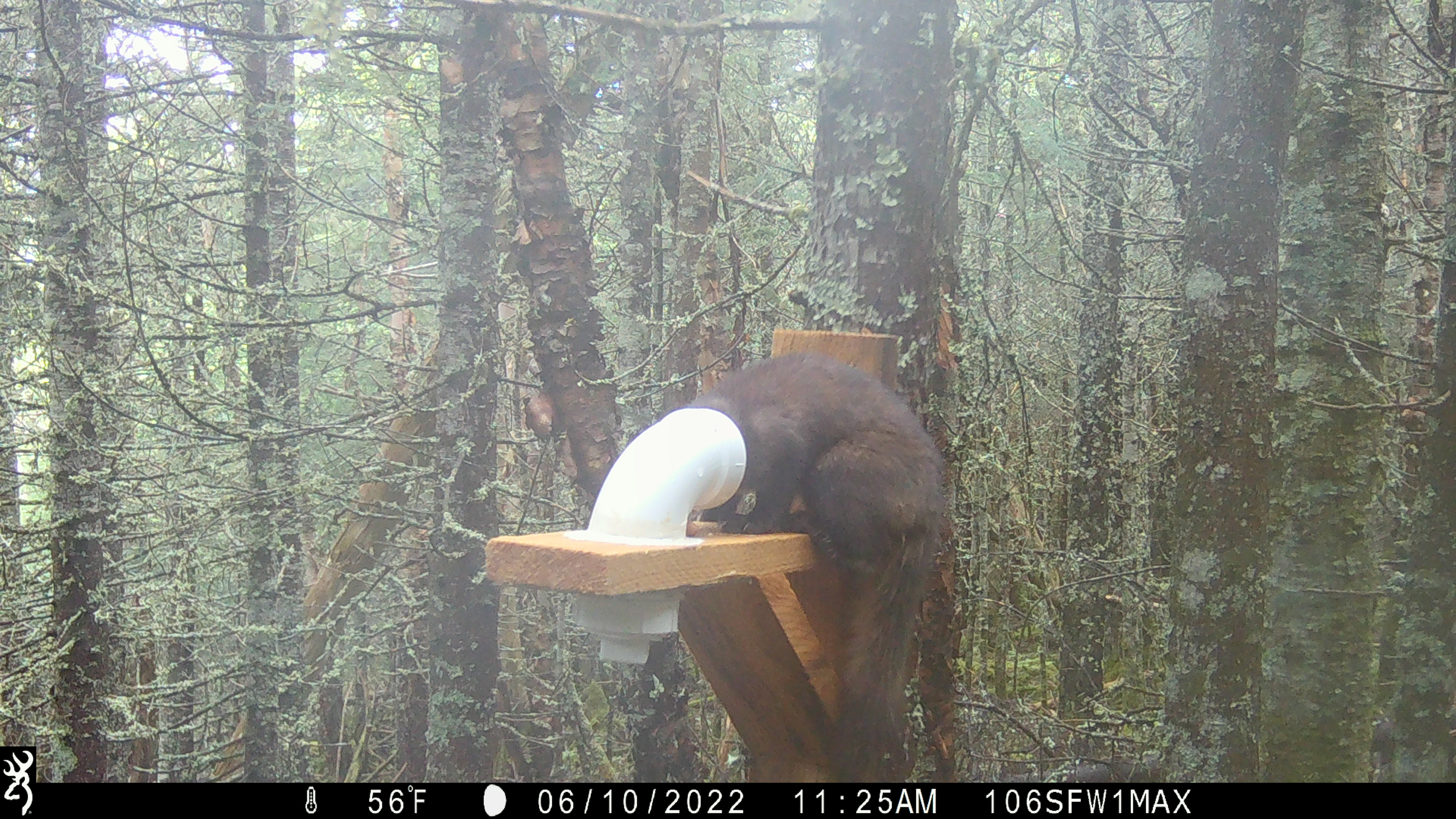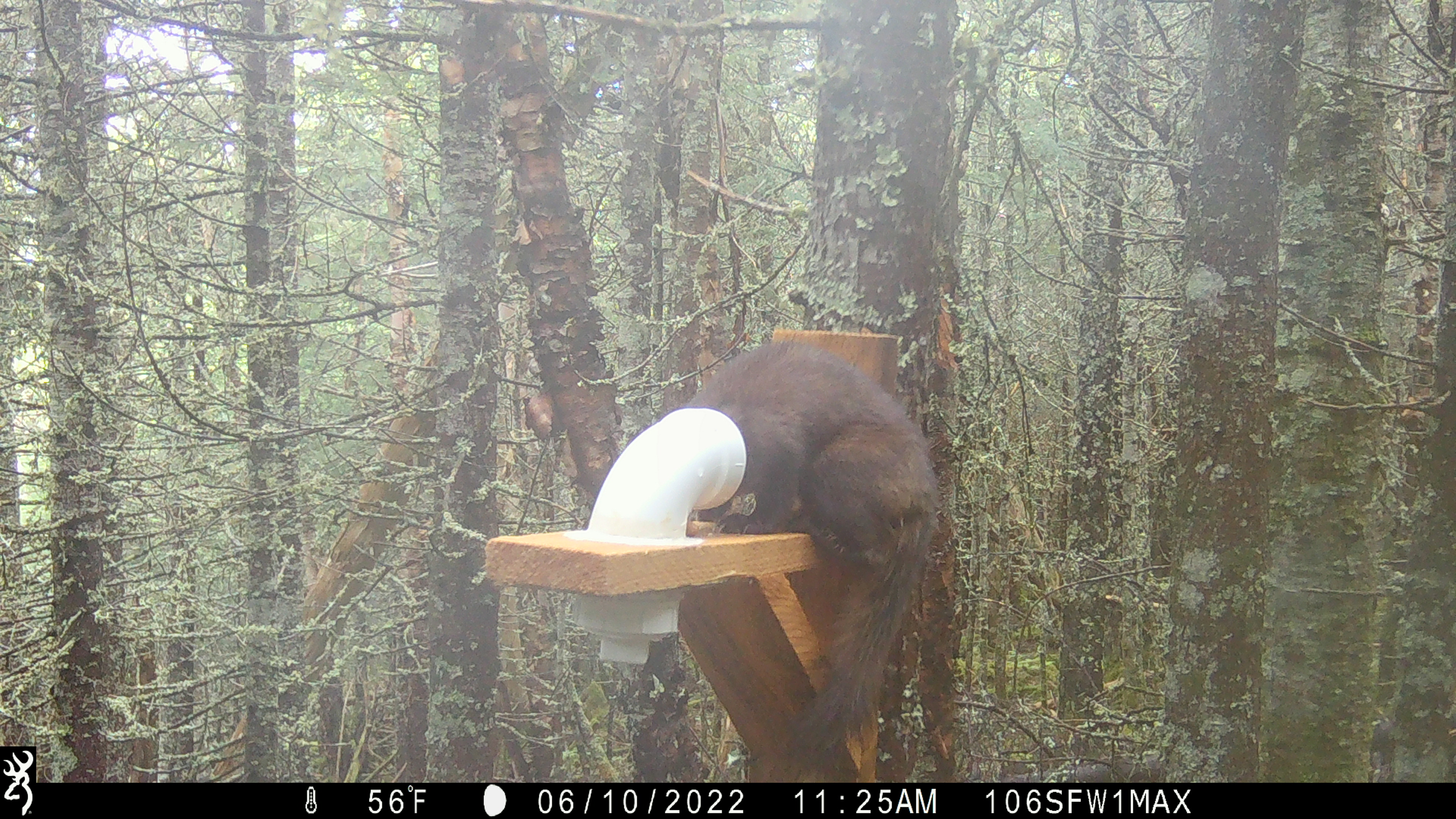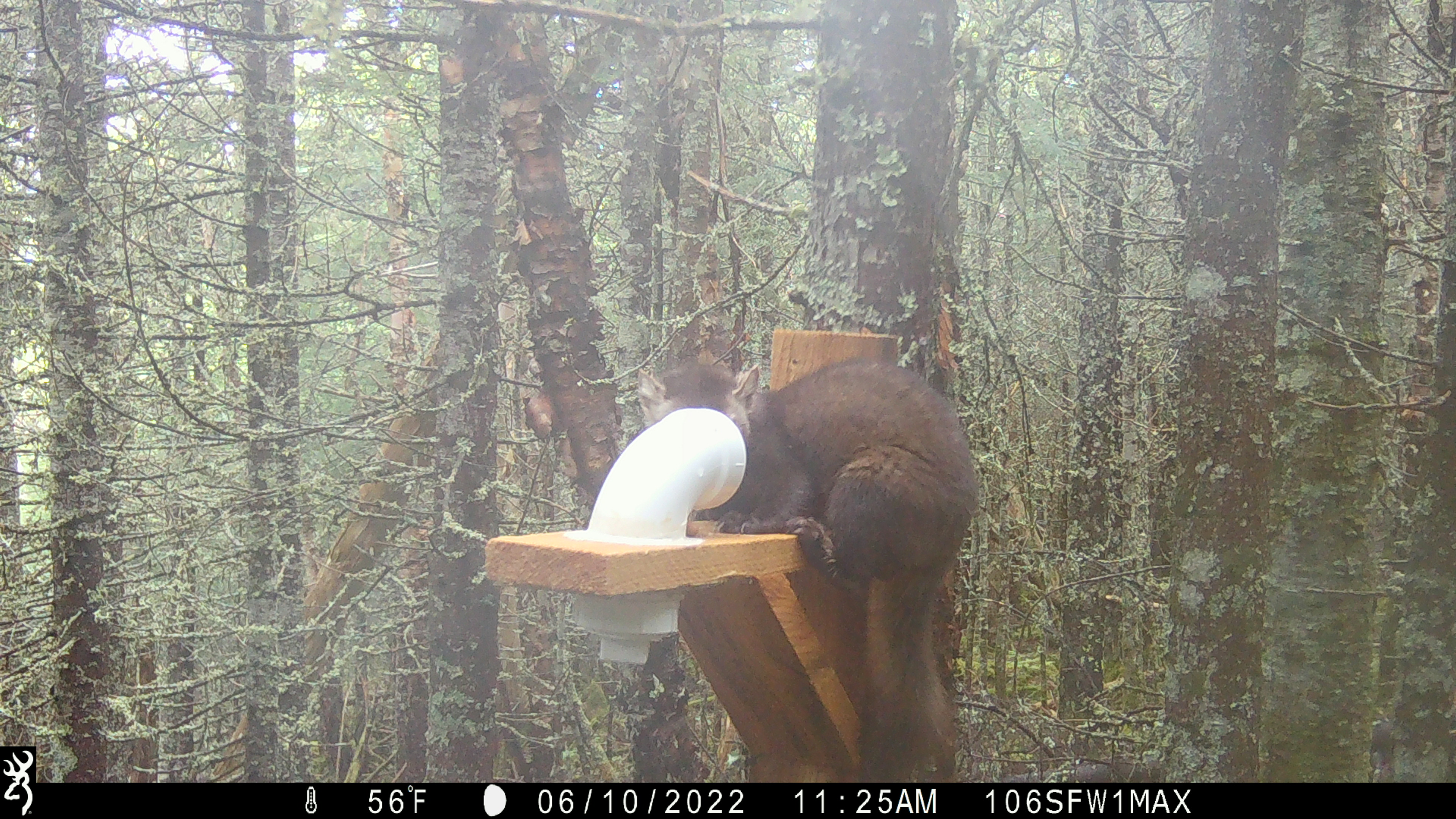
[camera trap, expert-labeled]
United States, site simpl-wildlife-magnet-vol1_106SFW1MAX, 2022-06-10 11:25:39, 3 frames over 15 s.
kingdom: Animalia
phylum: Chordata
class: Mammalia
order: Carnivora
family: Mustelidae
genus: Martes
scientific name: Martes americana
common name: american marten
American marten (Martes americana).